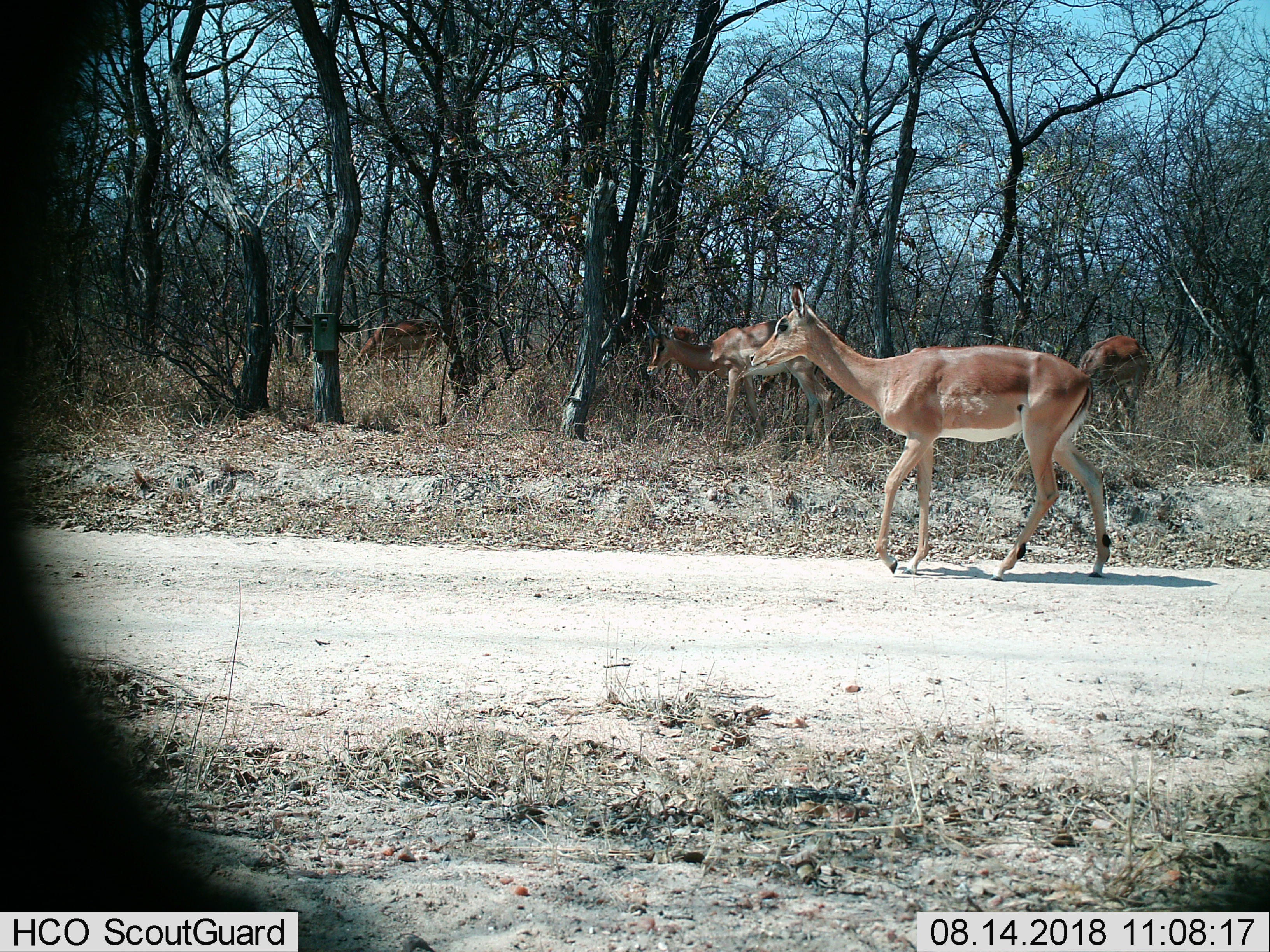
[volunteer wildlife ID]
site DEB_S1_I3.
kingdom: Animalia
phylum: Chordata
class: Mammalia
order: Artiodactyla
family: Bovidae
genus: Aepyceros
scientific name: Aepyceros melampus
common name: impala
Impala (Aepyceros melampus), count 5. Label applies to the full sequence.